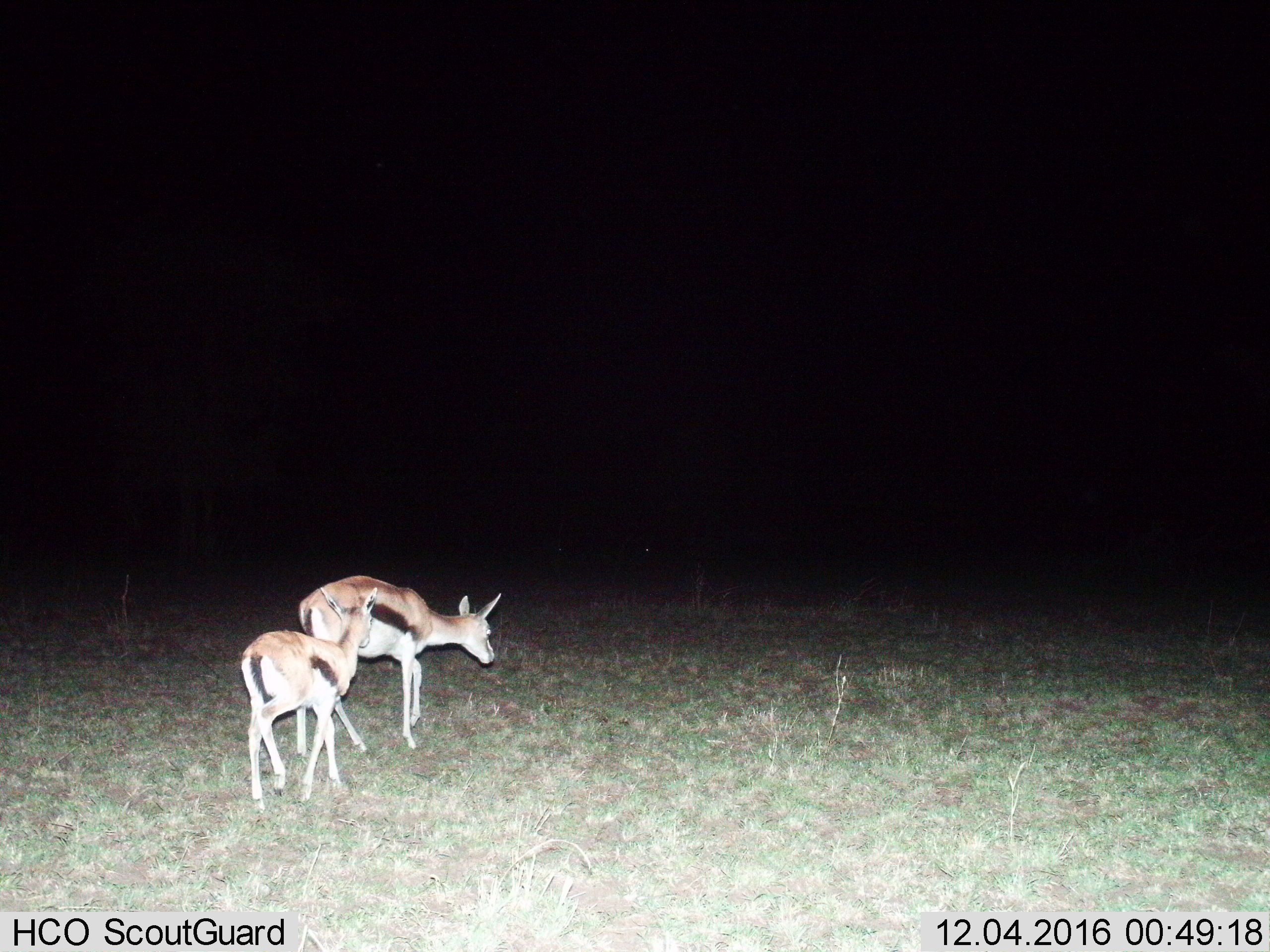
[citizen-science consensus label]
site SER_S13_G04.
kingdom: Animalia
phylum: Chordata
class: Mammalia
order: Artiodactyla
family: Bovidae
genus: Eudorcas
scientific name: Eudorcas thomsonii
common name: thomson's gazelle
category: gazellethomsons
Gazellethomsons (thomson's gazelle) (Eudorcas thomsonii), count 2. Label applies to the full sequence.